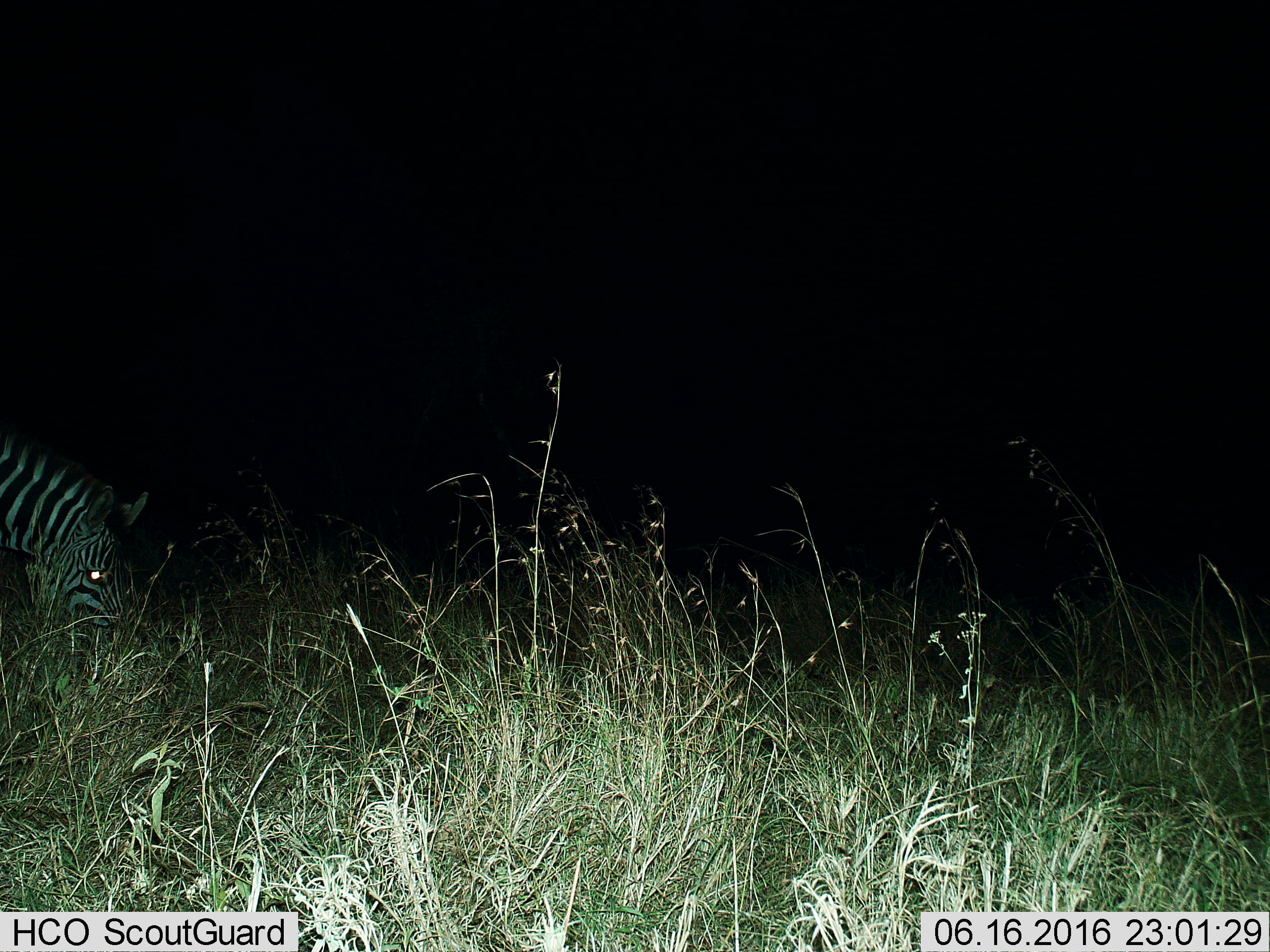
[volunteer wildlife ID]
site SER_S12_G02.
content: unidentified animal